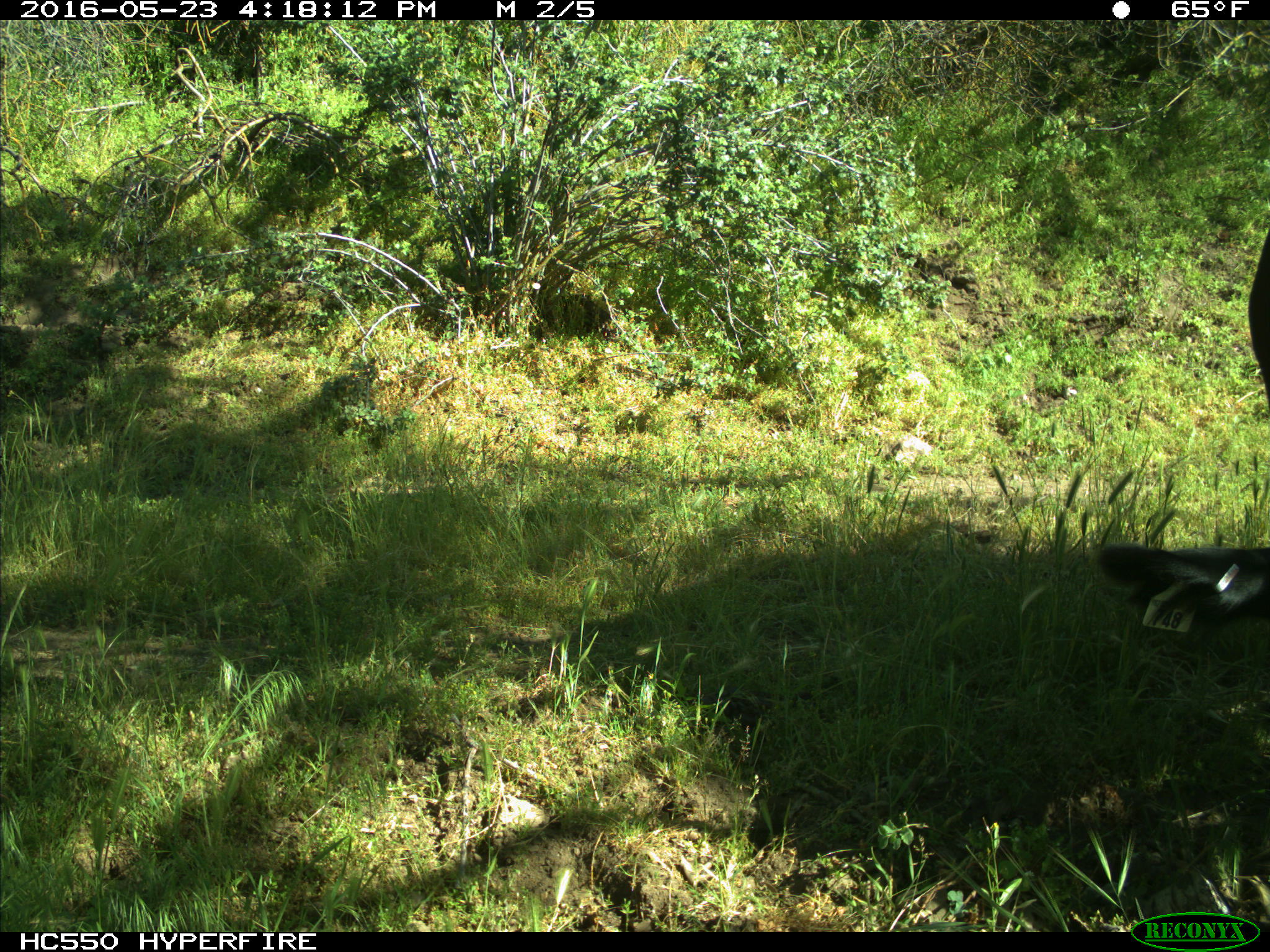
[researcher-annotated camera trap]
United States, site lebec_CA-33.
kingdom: Animalia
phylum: Chordata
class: Mammalia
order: Artiodactyla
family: Bovidae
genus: Bos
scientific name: Bos taurus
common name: domestic cow